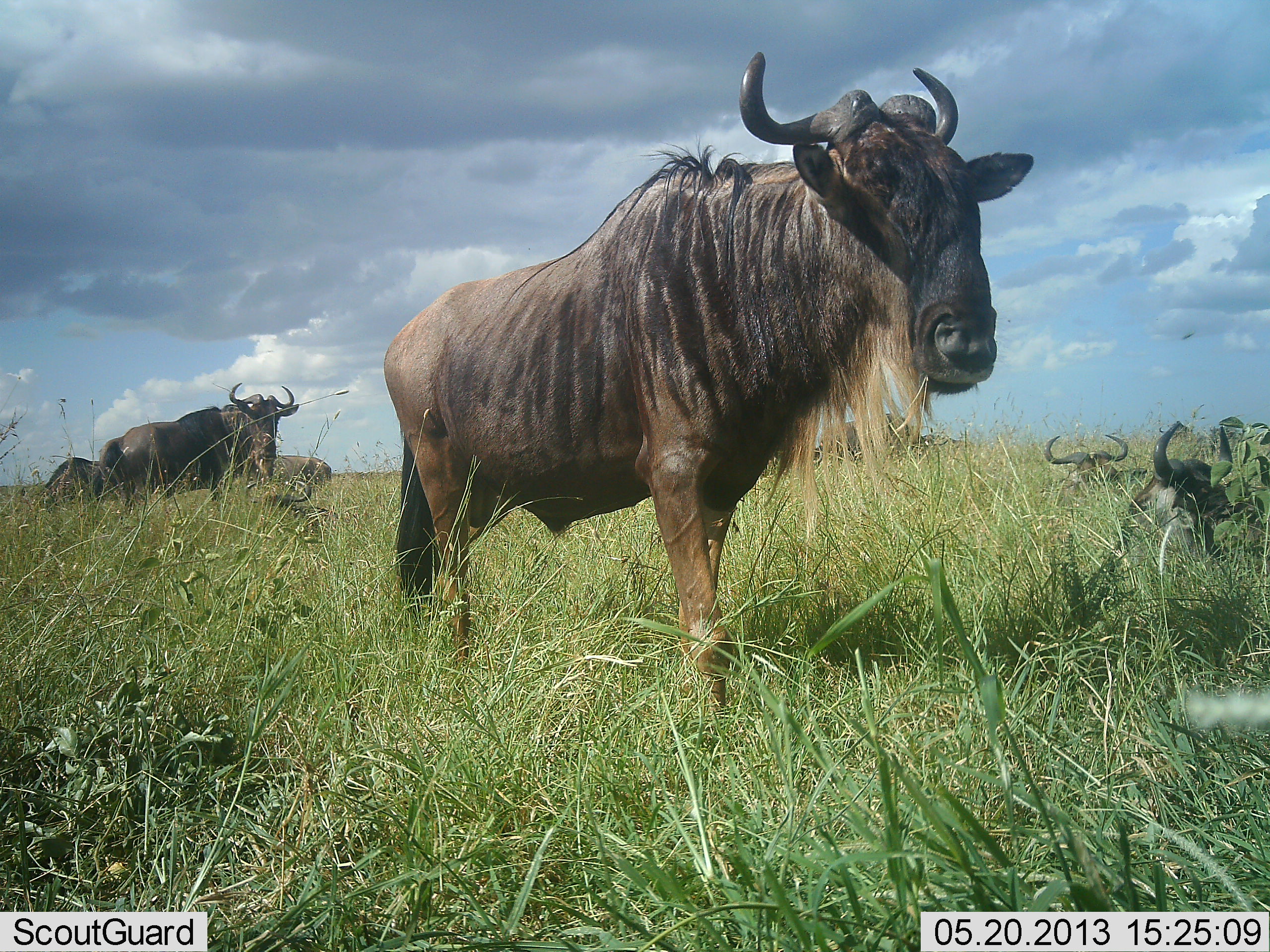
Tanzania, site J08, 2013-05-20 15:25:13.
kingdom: Animalia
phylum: Chordata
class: Mammalia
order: Artiodactyla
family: Bovidae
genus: Connochaetes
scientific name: Connochaetes taurinus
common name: blue wildebeest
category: wildebeest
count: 6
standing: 84%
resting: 84%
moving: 8%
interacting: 4%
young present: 0%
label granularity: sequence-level